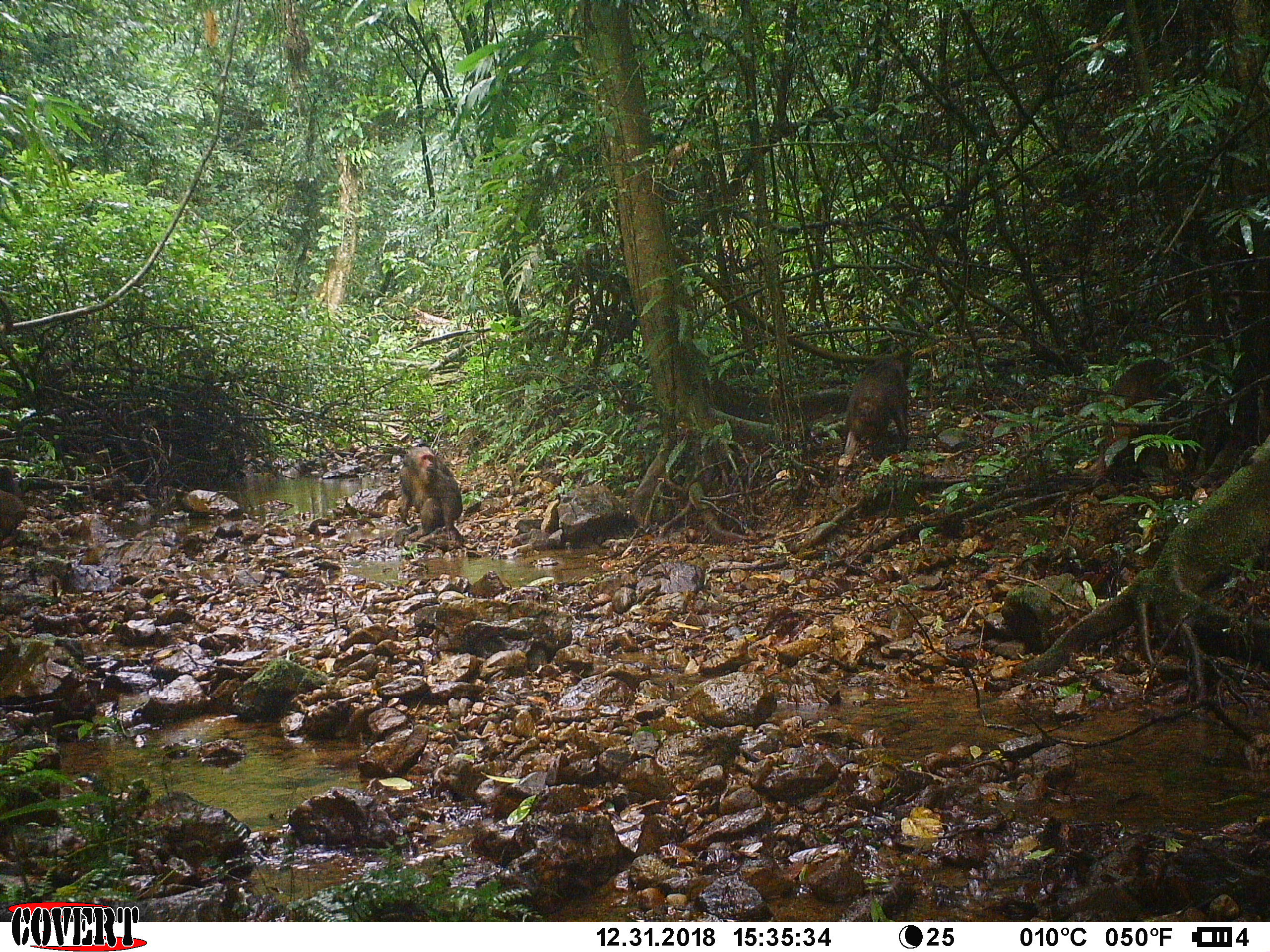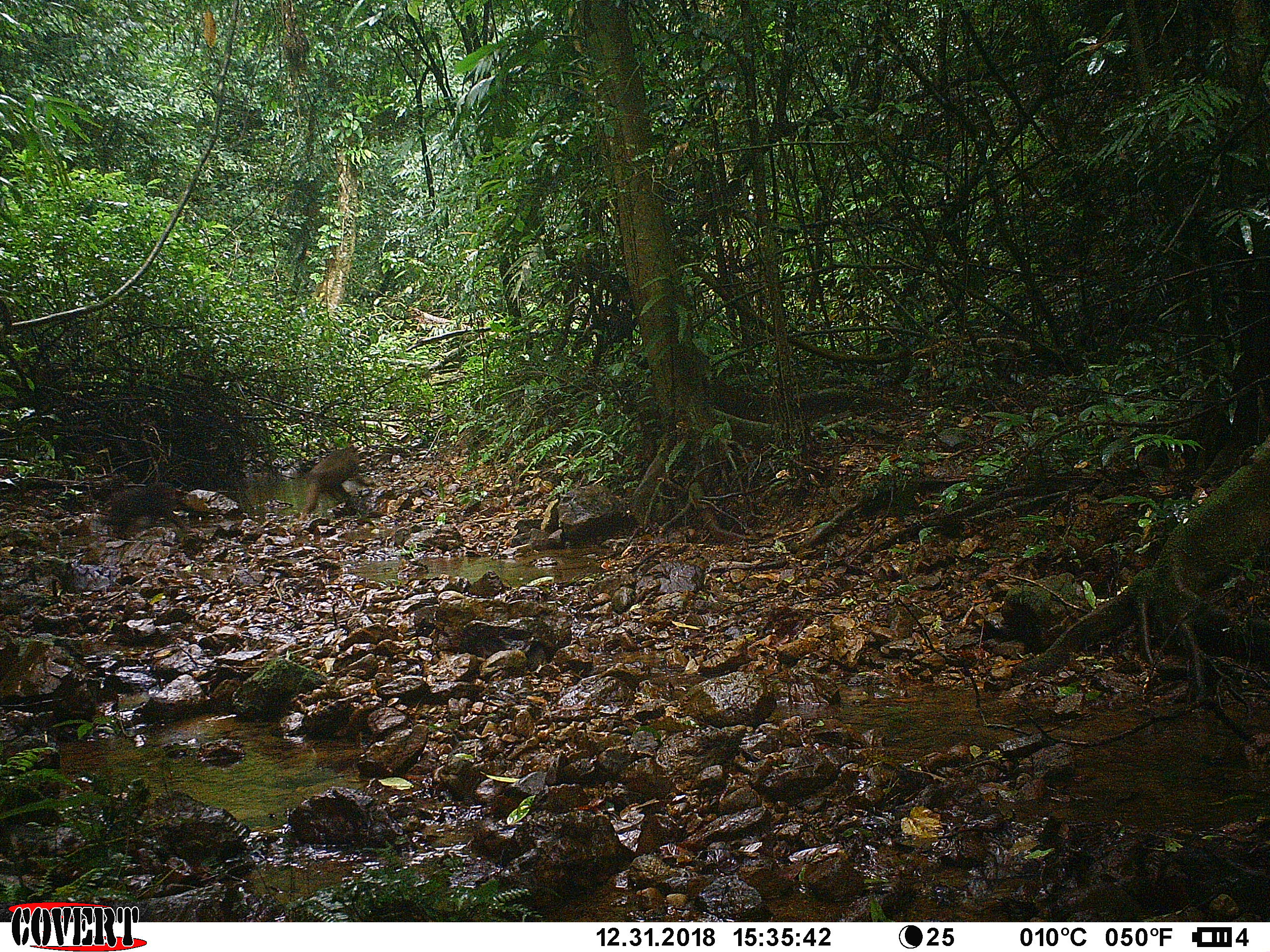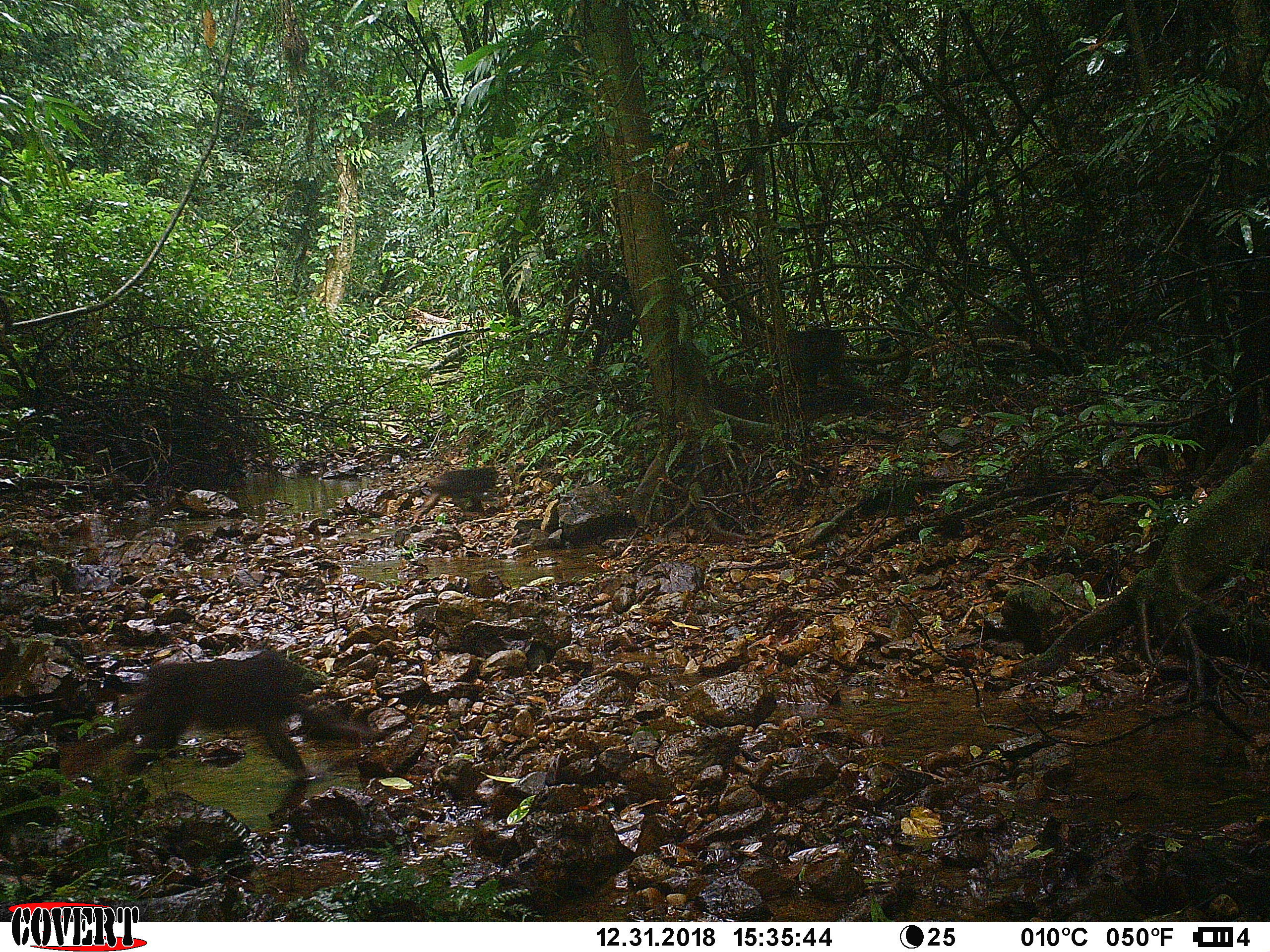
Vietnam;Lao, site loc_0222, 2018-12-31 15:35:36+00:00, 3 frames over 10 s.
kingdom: Animalia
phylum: Chordata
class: Mammalia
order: Primates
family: Cercopithecidae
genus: Macaca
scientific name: Macaca arctoides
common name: stump-tailed macaque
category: stump tailed macaque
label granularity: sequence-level